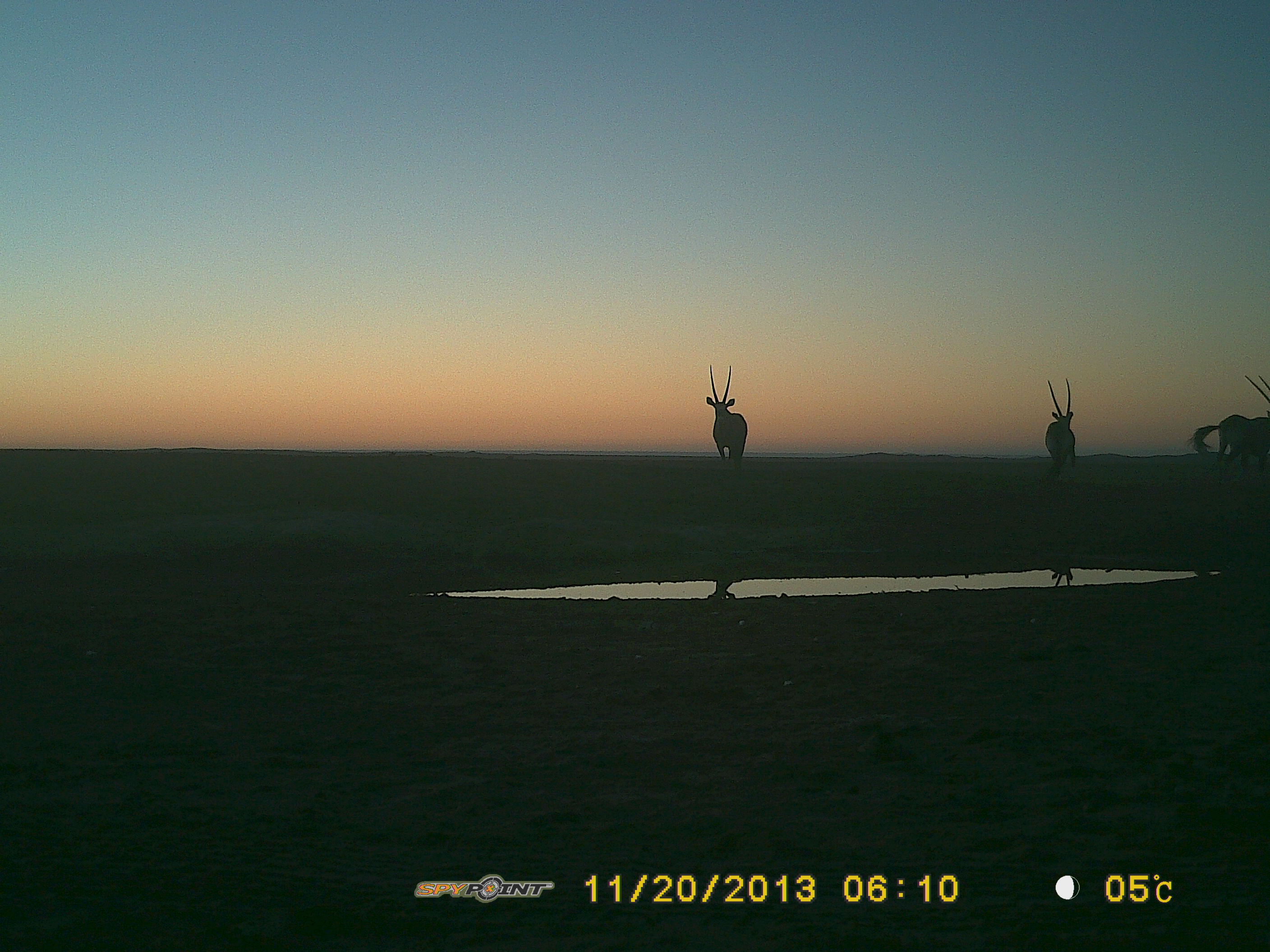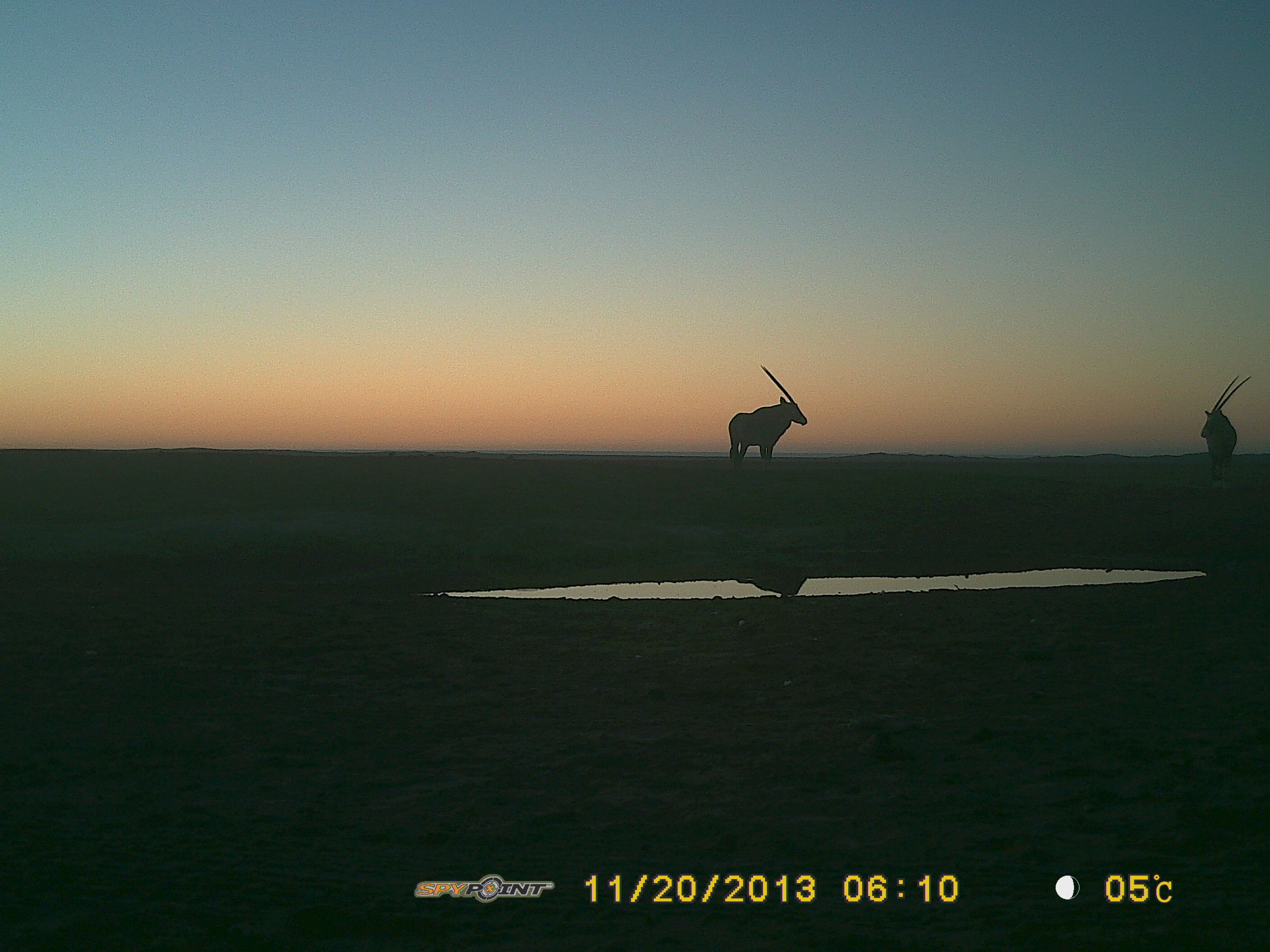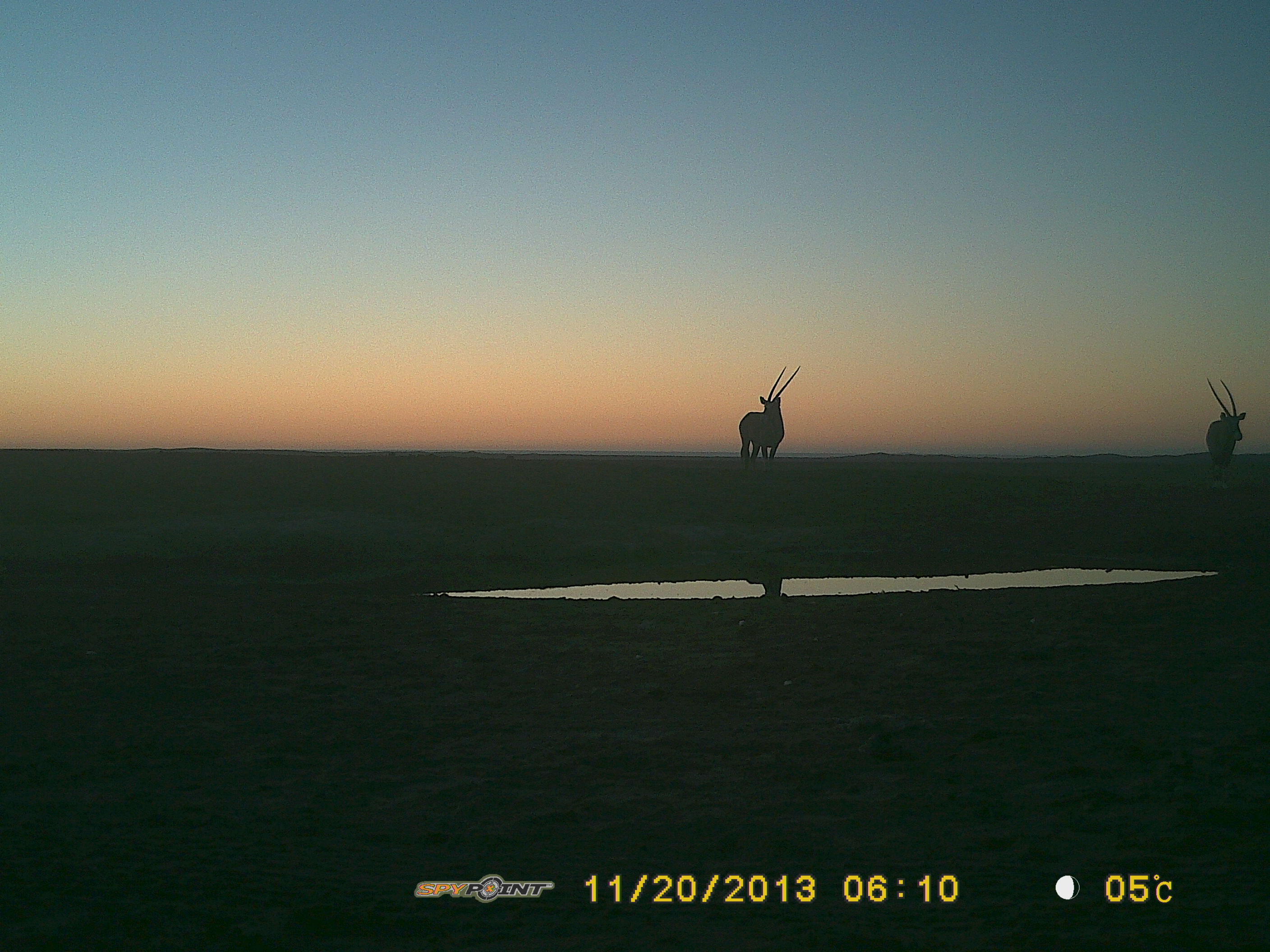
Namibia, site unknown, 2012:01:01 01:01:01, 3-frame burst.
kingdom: Animalia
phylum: Chordata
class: Mammalia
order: Artiodactyla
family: Bovidae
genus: Oryx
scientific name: Oryx gazella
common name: gemsbok